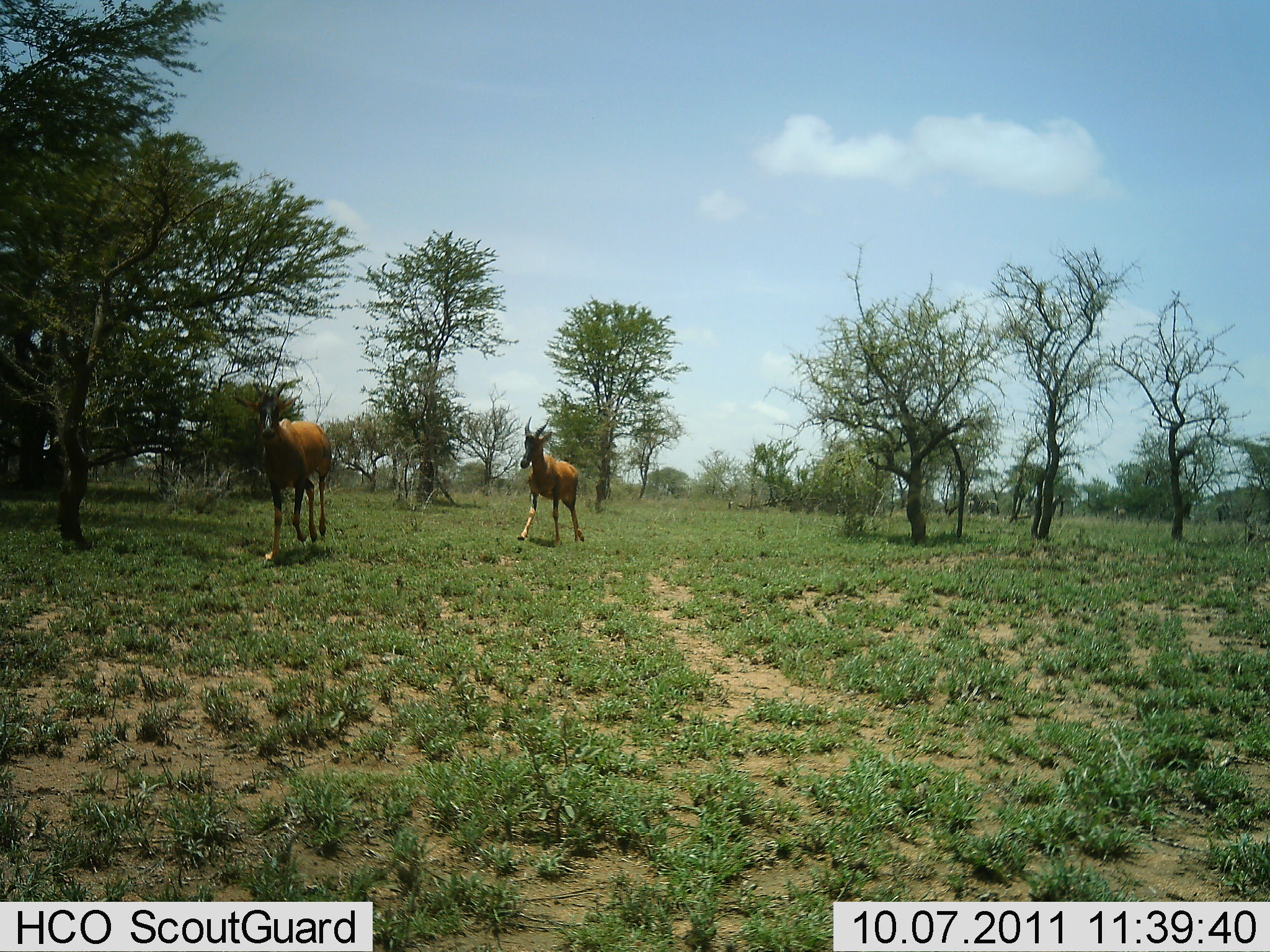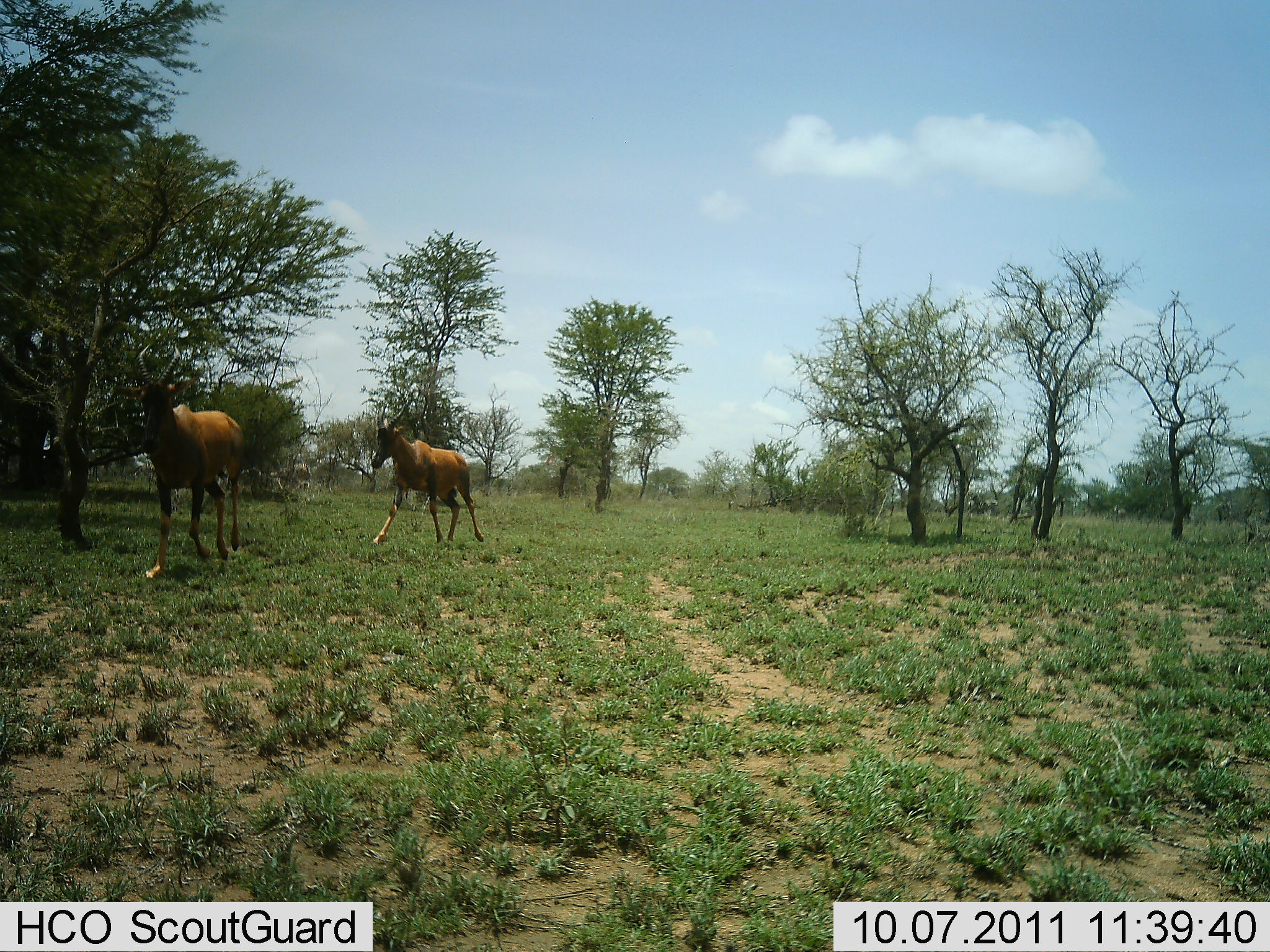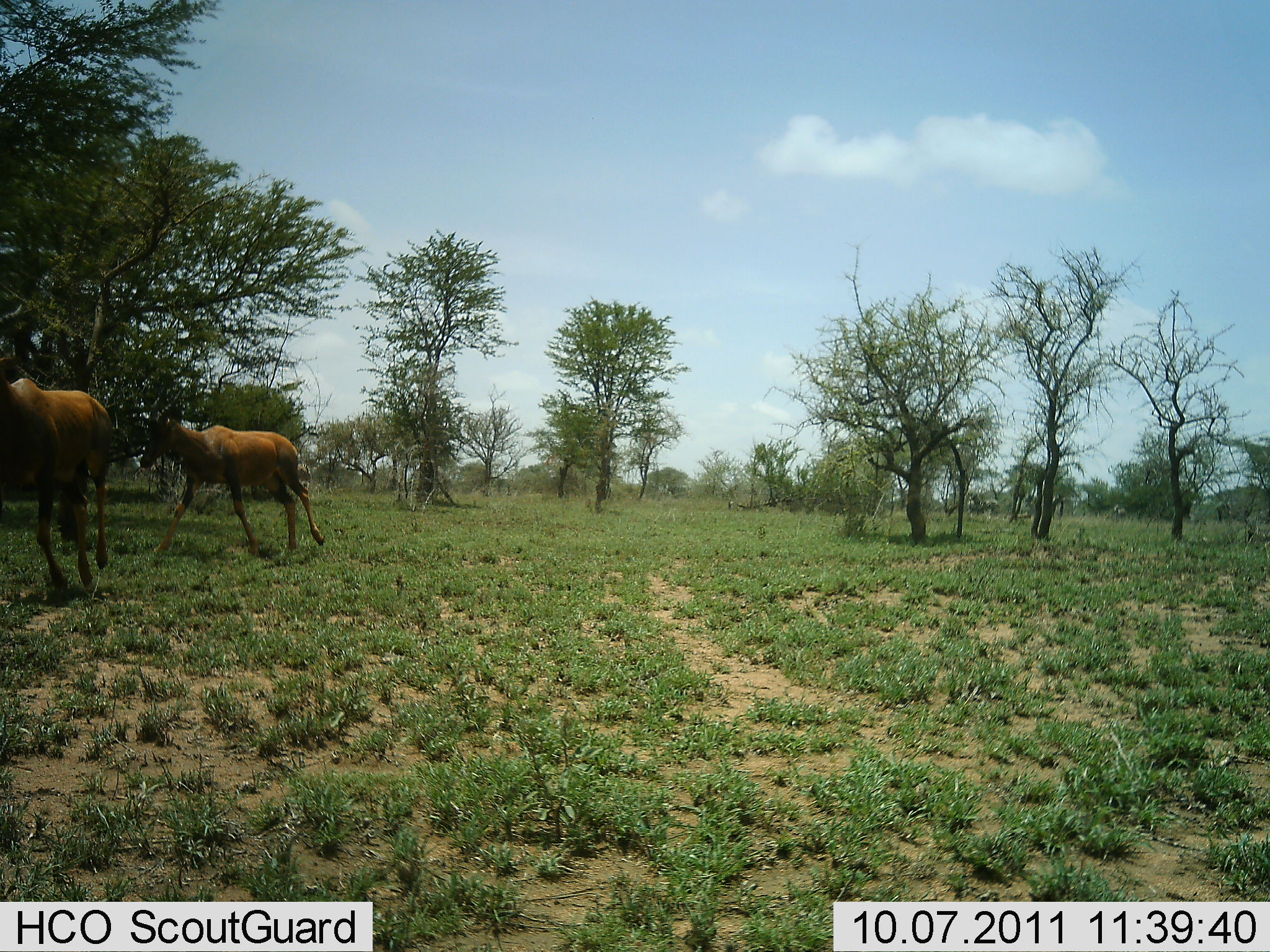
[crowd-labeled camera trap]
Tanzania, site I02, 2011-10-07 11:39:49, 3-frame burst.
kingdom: Animalia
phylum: Chordata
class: Mammalia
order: Artiodactyla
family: Bovidae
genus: Damaliscus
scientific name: Damaliscus lunatus jimela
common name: topi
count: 2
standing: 0%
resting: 0%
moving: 100%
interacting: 0%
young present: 0%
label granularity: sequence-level